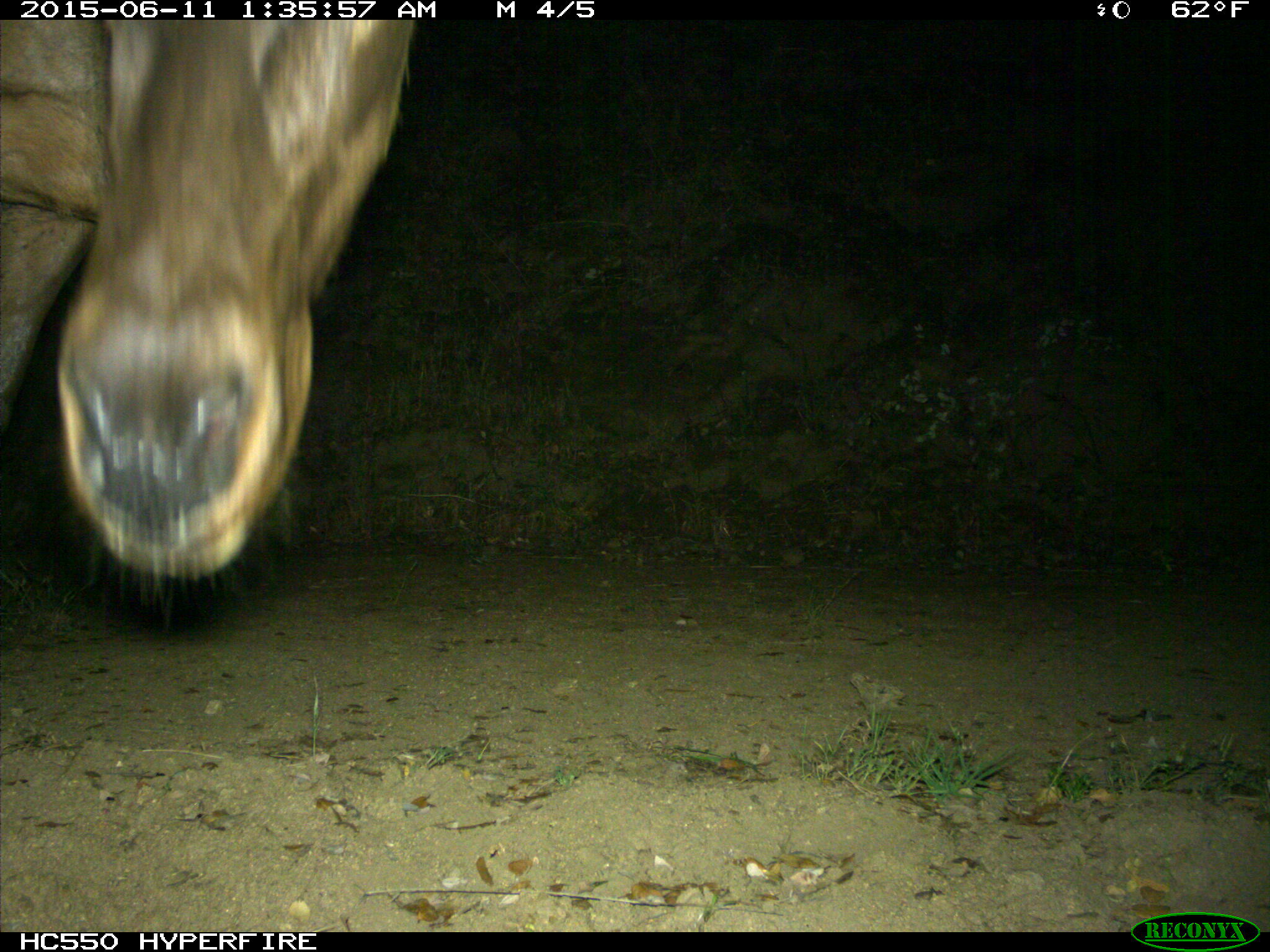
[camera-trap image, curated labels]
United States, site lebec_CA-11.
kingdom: Animalia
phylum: Chordata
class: Mammalia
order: Artiodactyla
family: Cervidae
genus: Cervus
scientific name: Cervus canadensis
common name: elk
Cervus canadensis (elk).